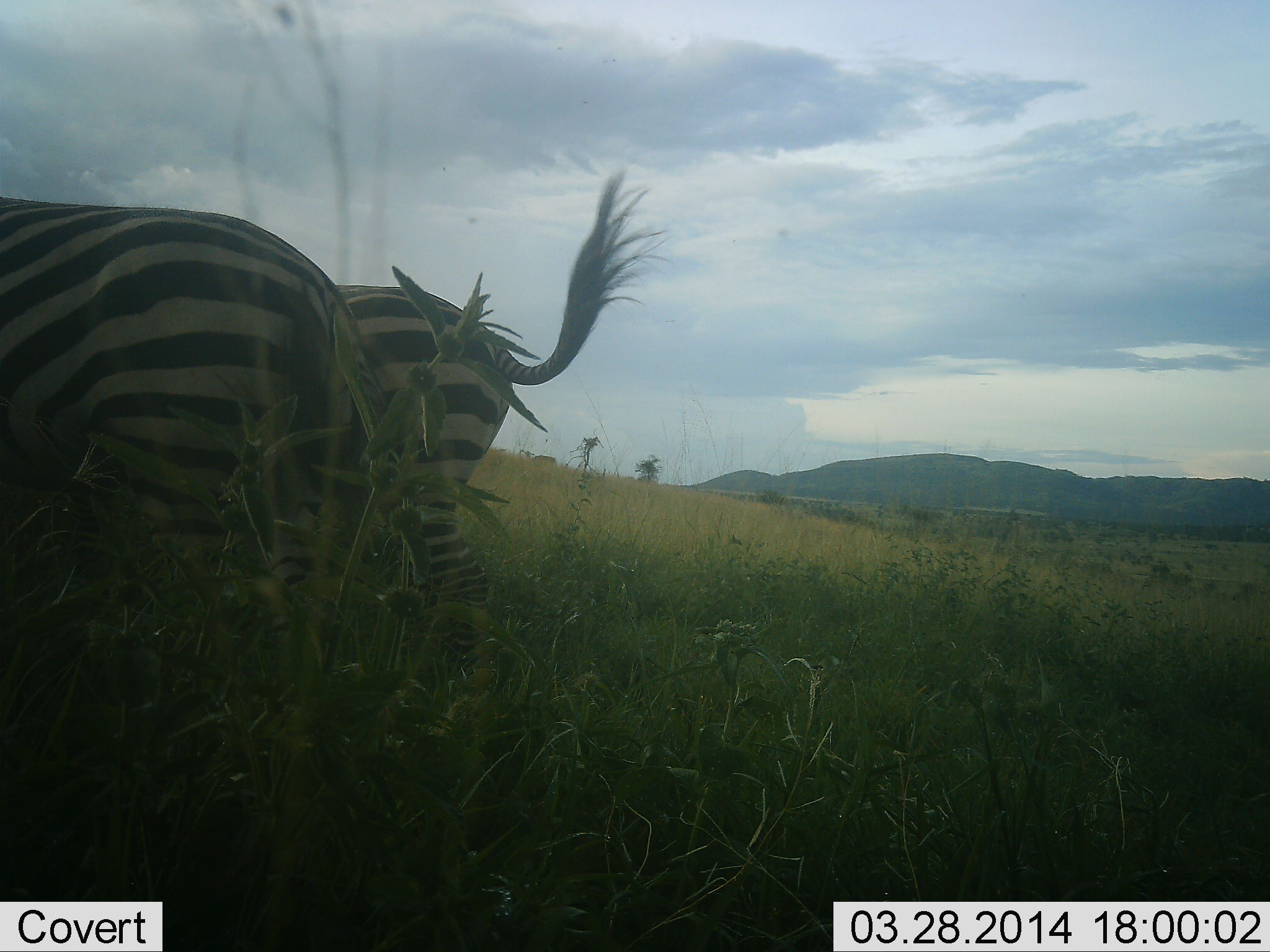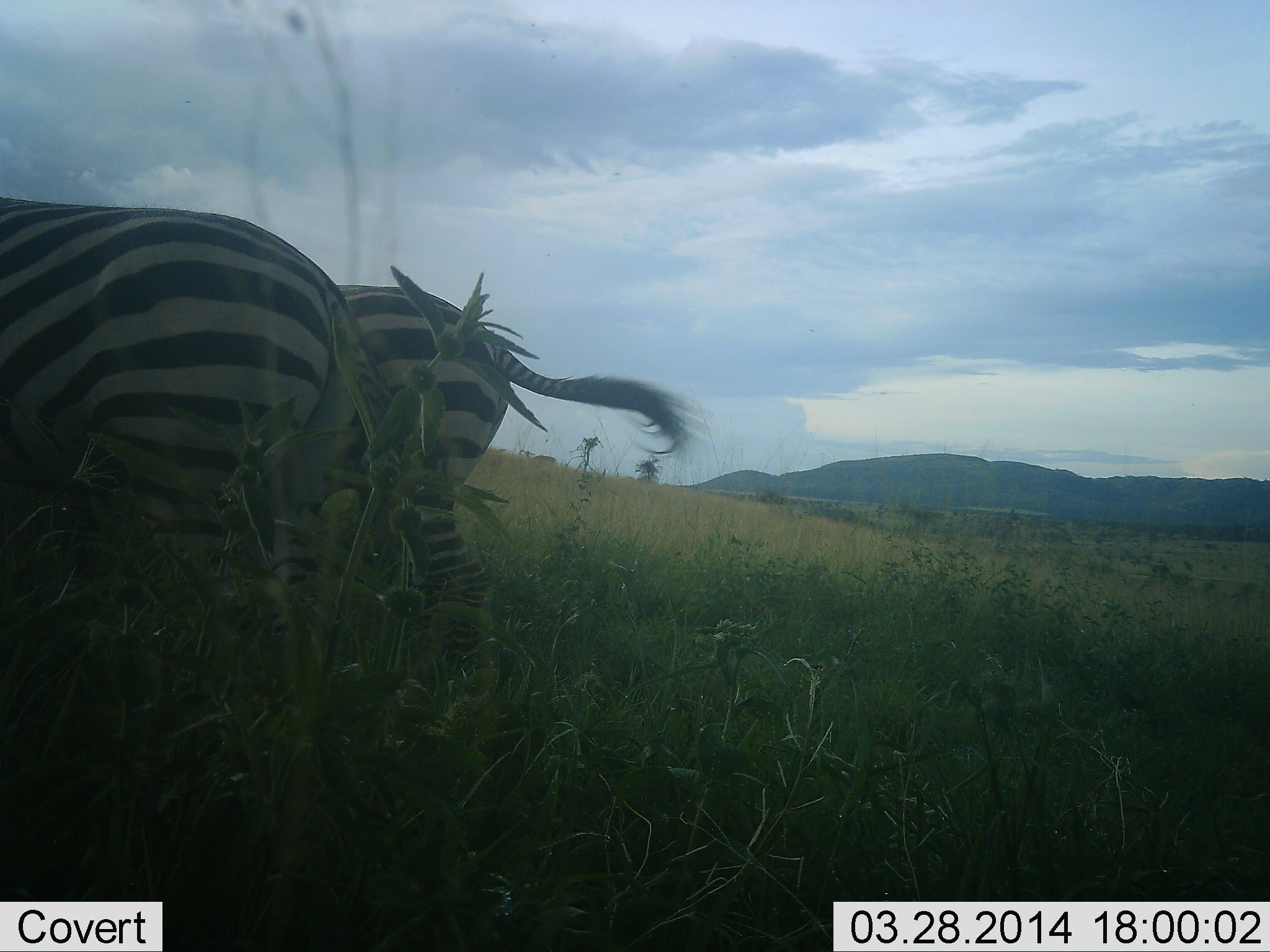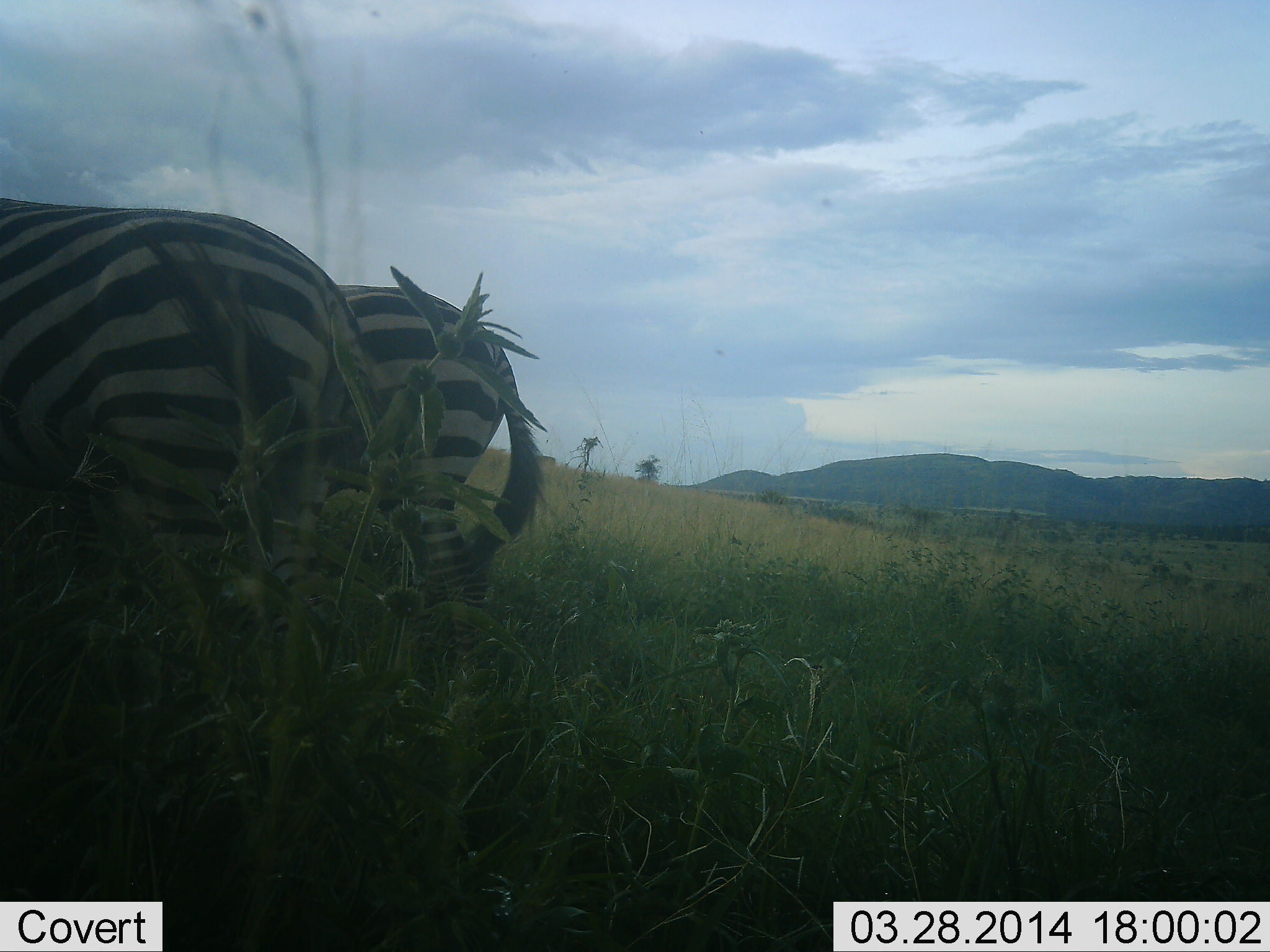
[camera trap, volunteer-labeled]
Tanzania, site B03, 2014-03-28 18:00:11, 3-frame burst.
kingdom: Animalia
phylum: Chordata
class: Mammalia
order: Perissodactyla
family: Equidae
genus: Equus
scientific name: Equus quagga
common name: plains zebra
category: zebra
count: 2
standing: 80%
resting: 0%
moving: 10%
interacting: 0%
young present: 0%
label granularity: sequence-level